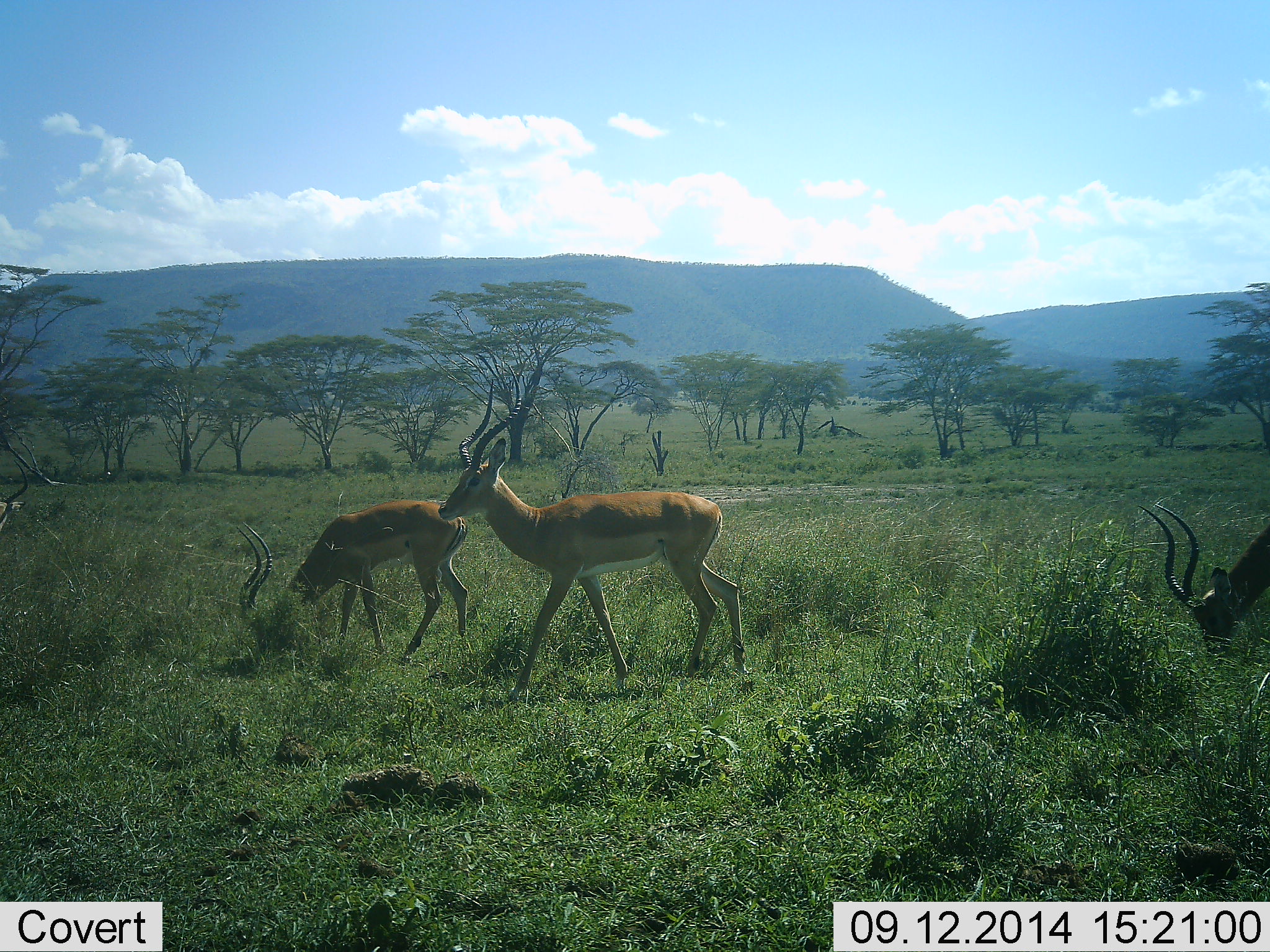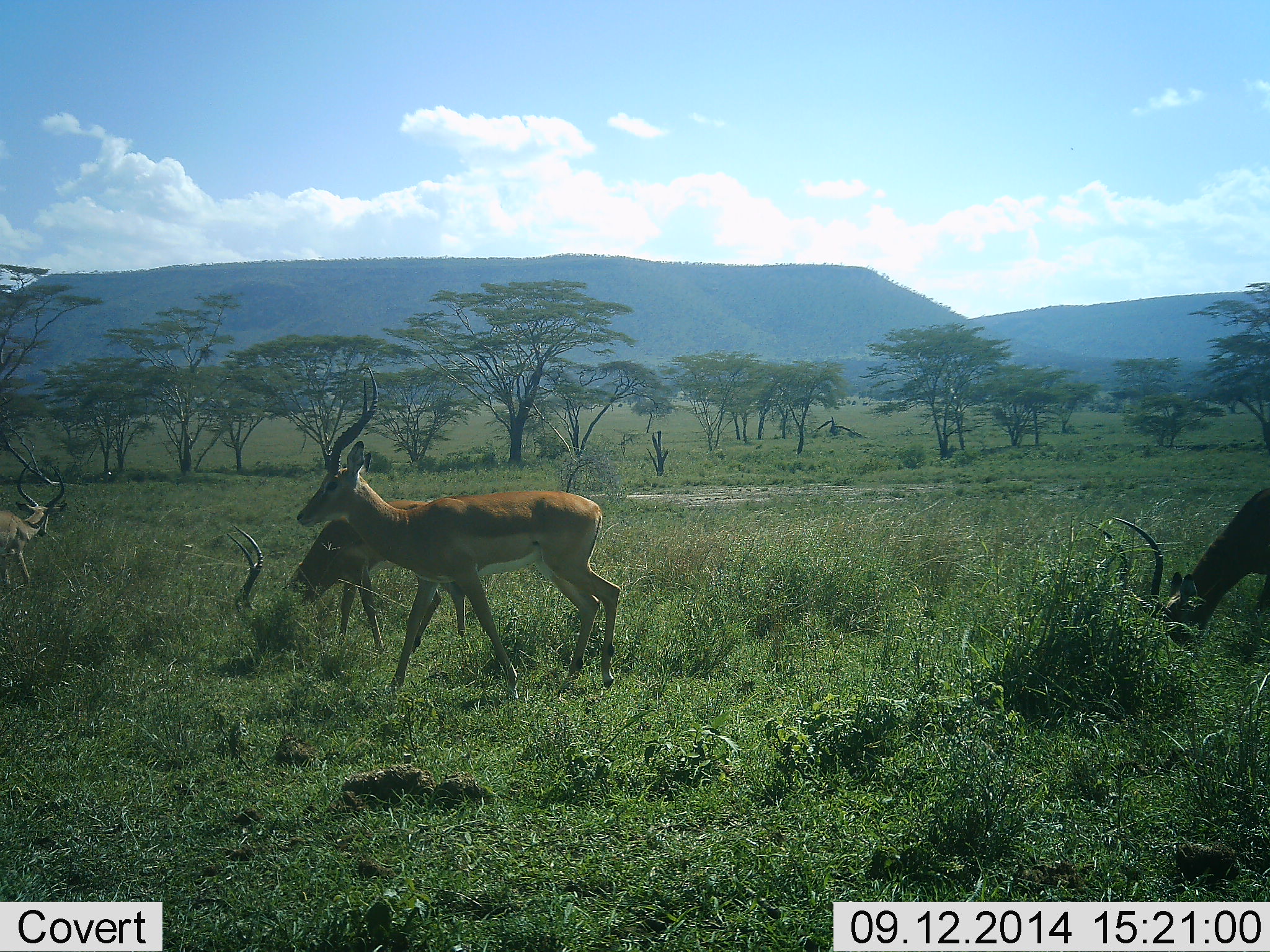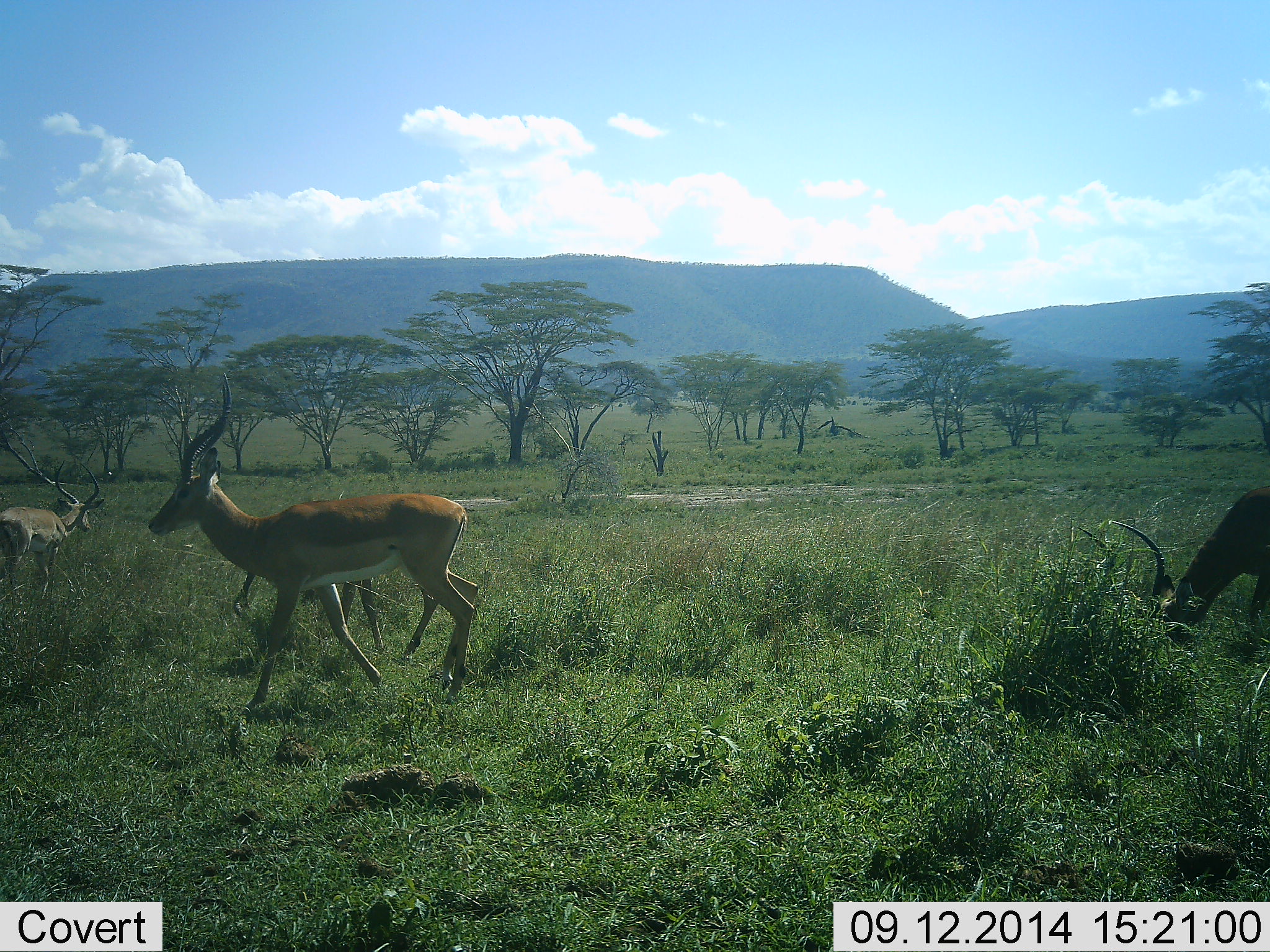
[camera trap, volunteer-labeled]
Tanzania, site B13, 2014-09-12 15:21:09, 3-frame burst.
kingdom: Animalia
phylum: Chordata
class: Mammalia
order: Artiodactyla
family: Bovidae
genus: Aepyceros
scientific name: Aepyceros melampus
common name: impala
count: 4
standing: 20%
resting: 0%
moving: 90%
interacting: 0%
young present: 0%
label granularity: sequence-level